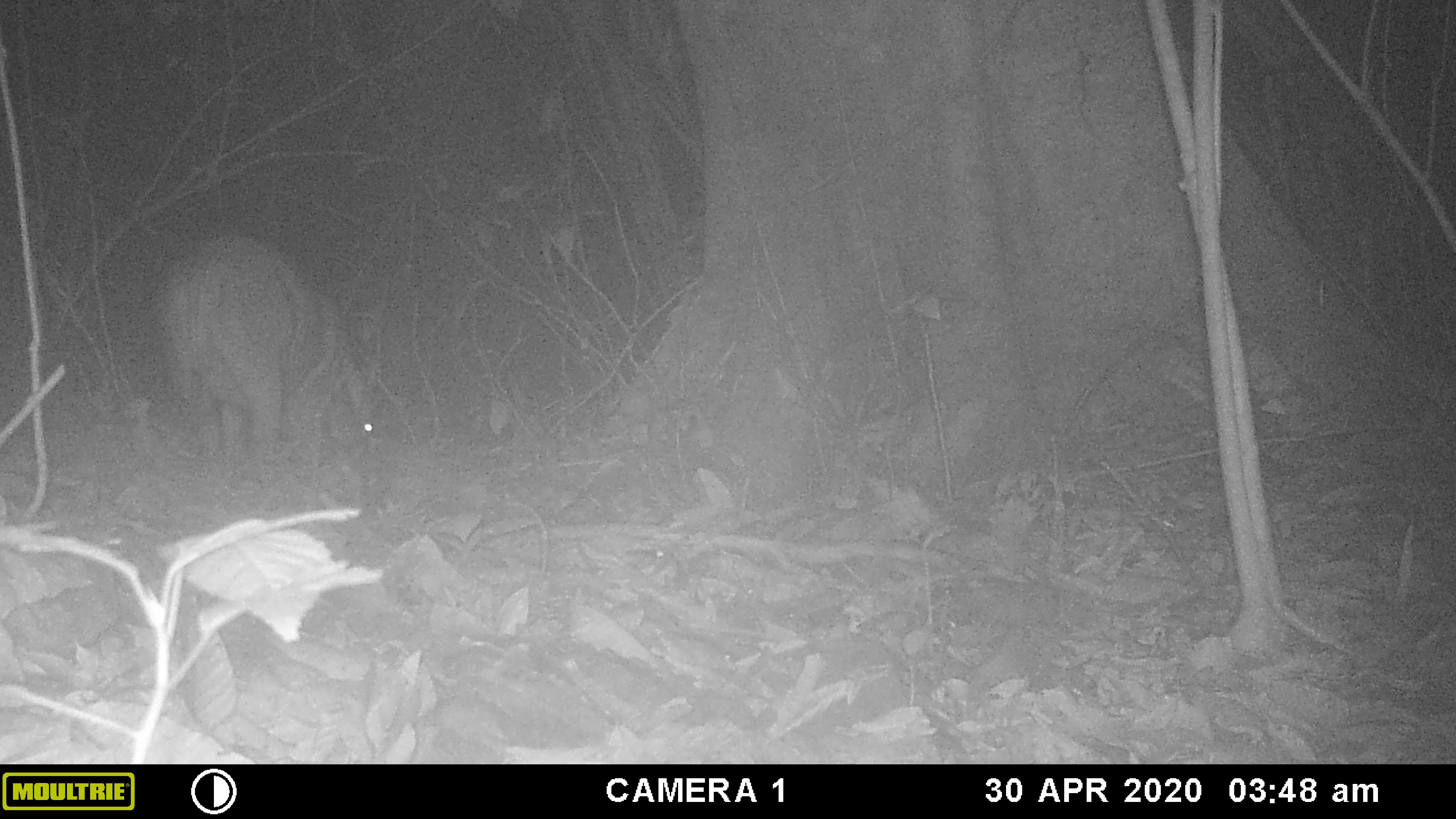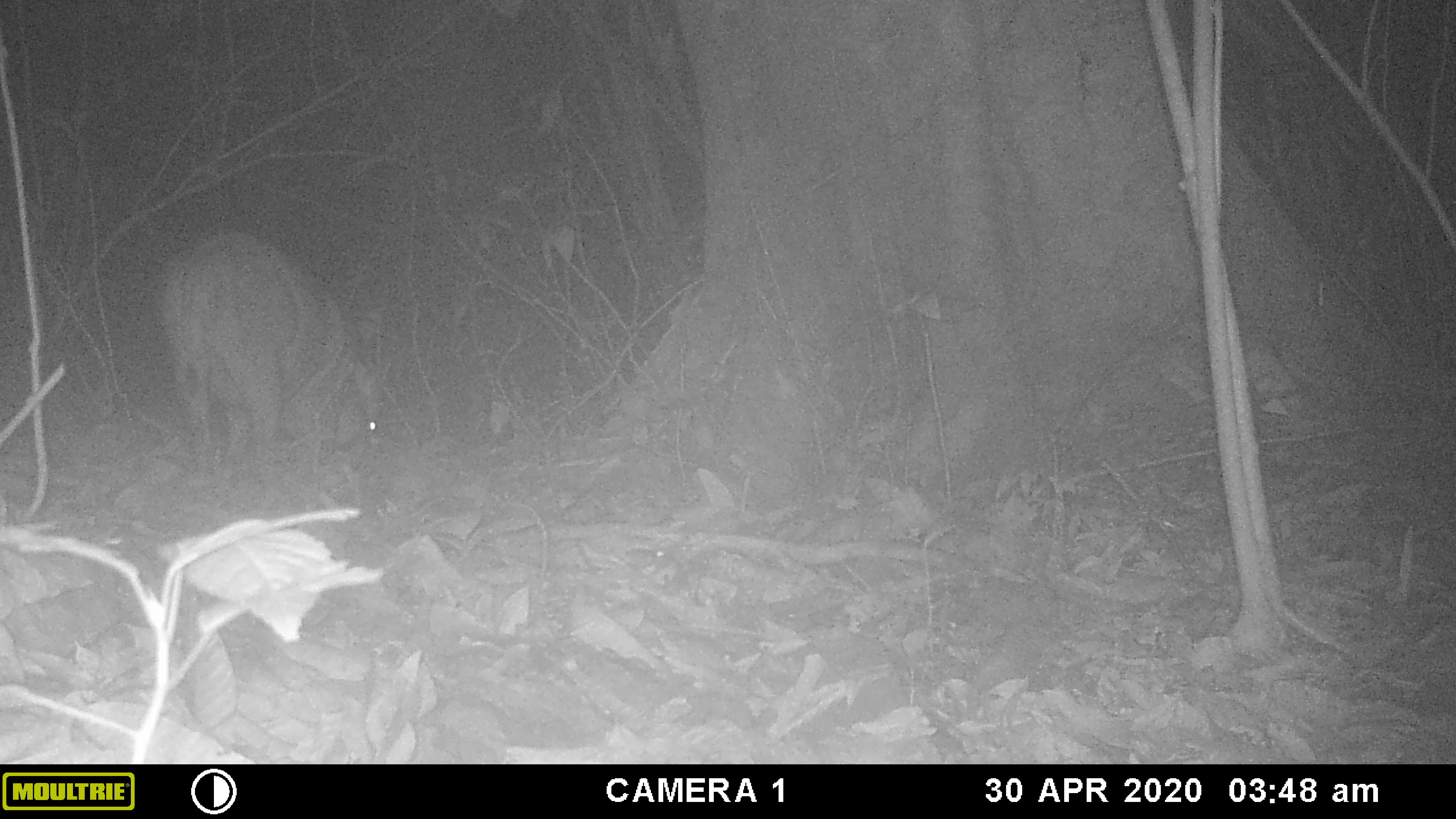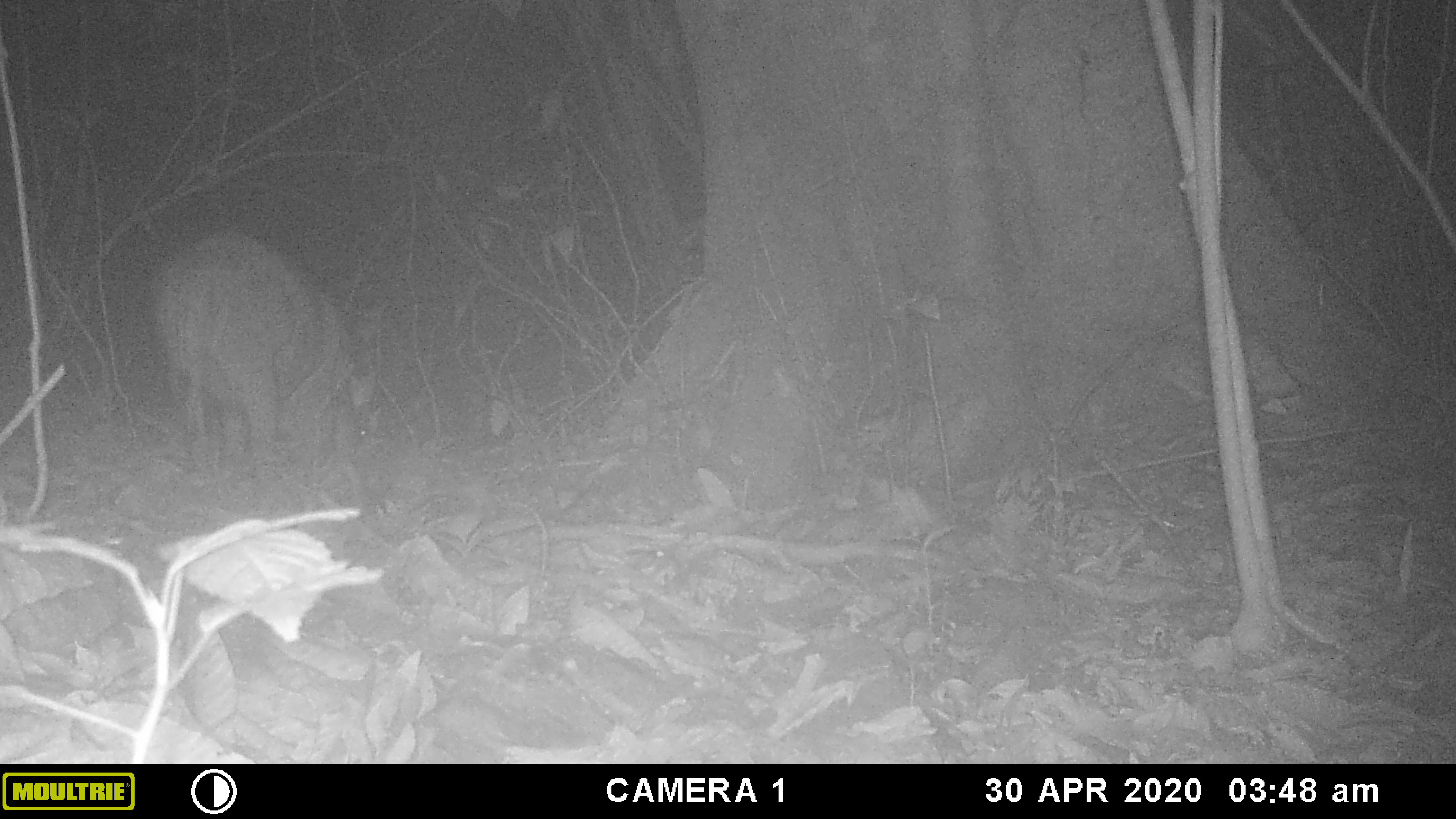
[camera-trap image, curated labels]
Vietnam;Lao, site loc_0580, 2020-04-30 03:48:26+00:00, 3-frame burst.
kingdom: Animalia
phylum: Chordata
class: Mammalia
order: Artiodactyla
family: Suidae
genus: Sus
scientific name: Sus scrofa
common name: eurasian wild pig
Eurasian wild pig (Sus scrofa). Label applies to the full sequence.